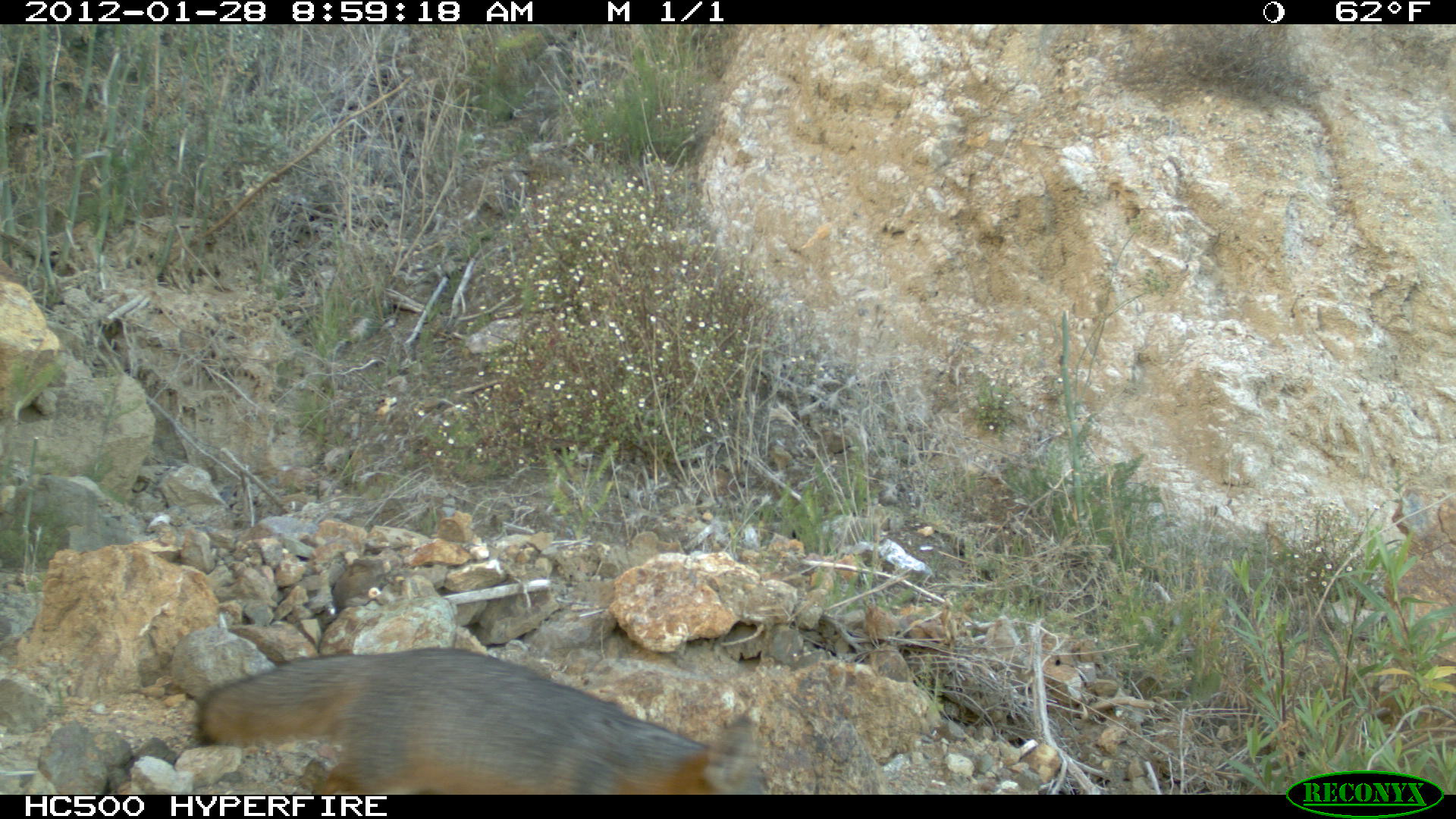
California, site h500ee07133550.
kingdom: Animalia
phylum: Chordata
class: Mammalia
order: Carnivora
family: Canidae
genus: Urocyon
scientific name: Urocyon littoralis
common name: island fox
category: fox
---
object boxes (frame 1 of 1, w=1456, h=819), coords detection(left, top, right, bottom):
fox: detection(196, 647, 764, 794)